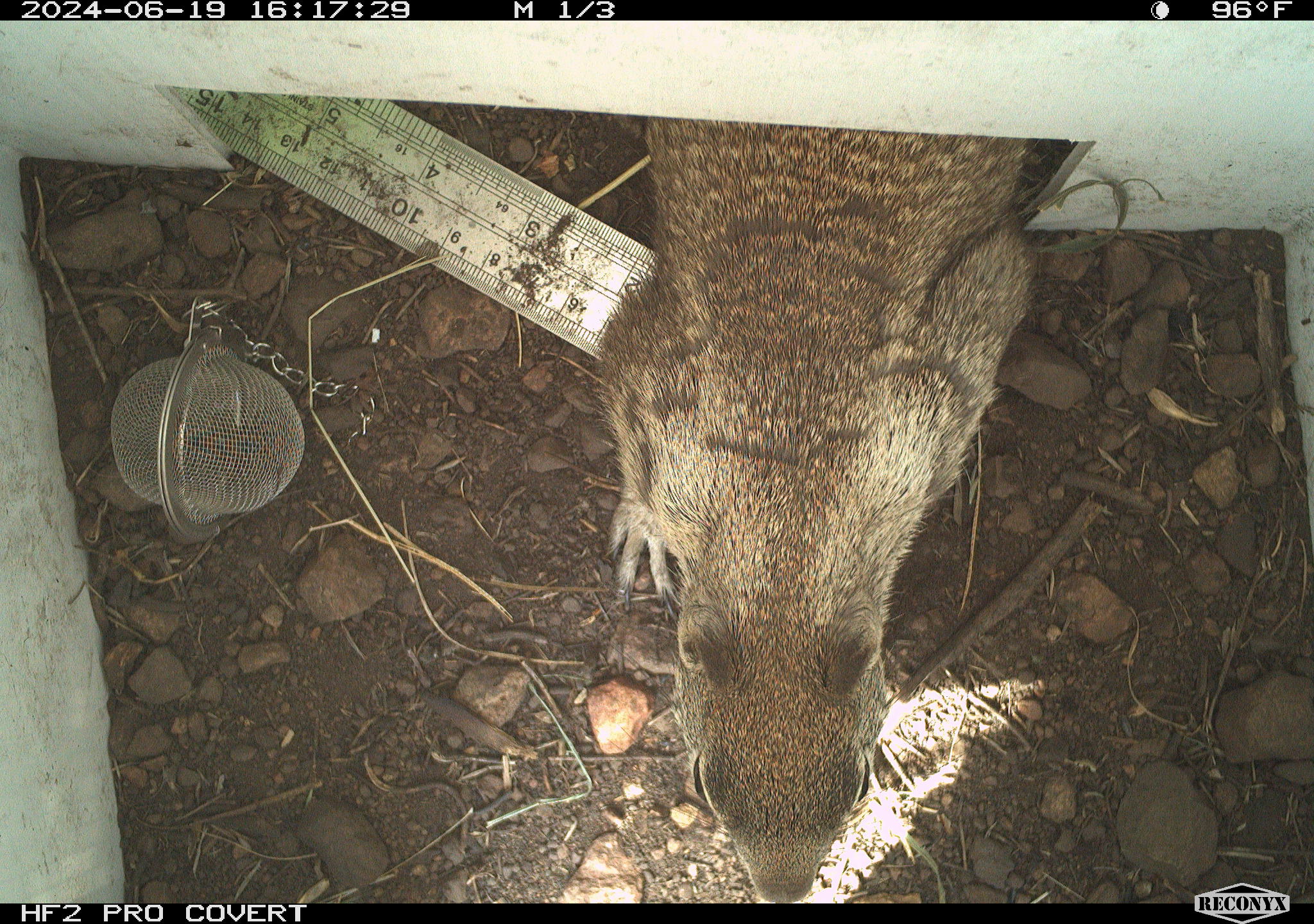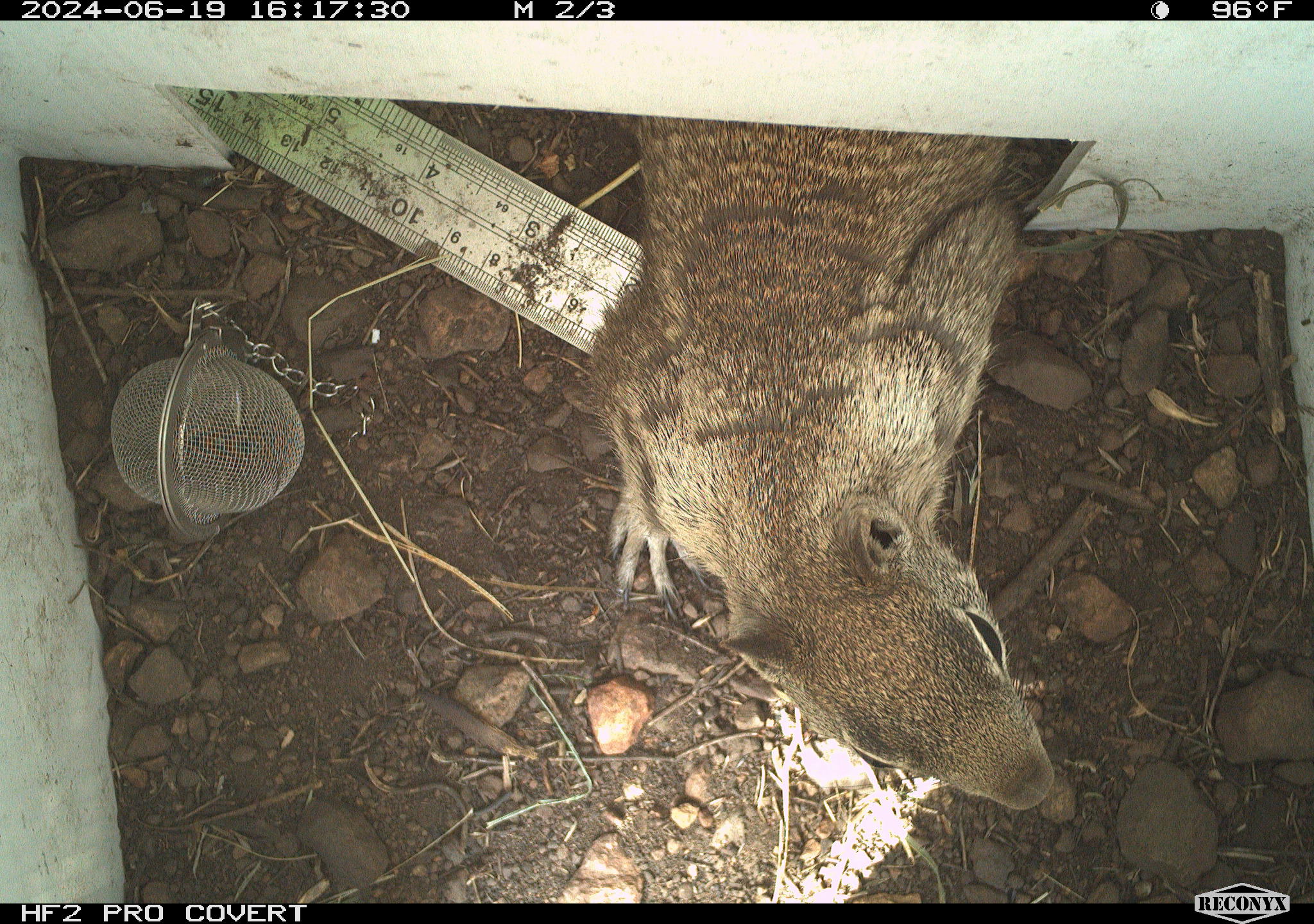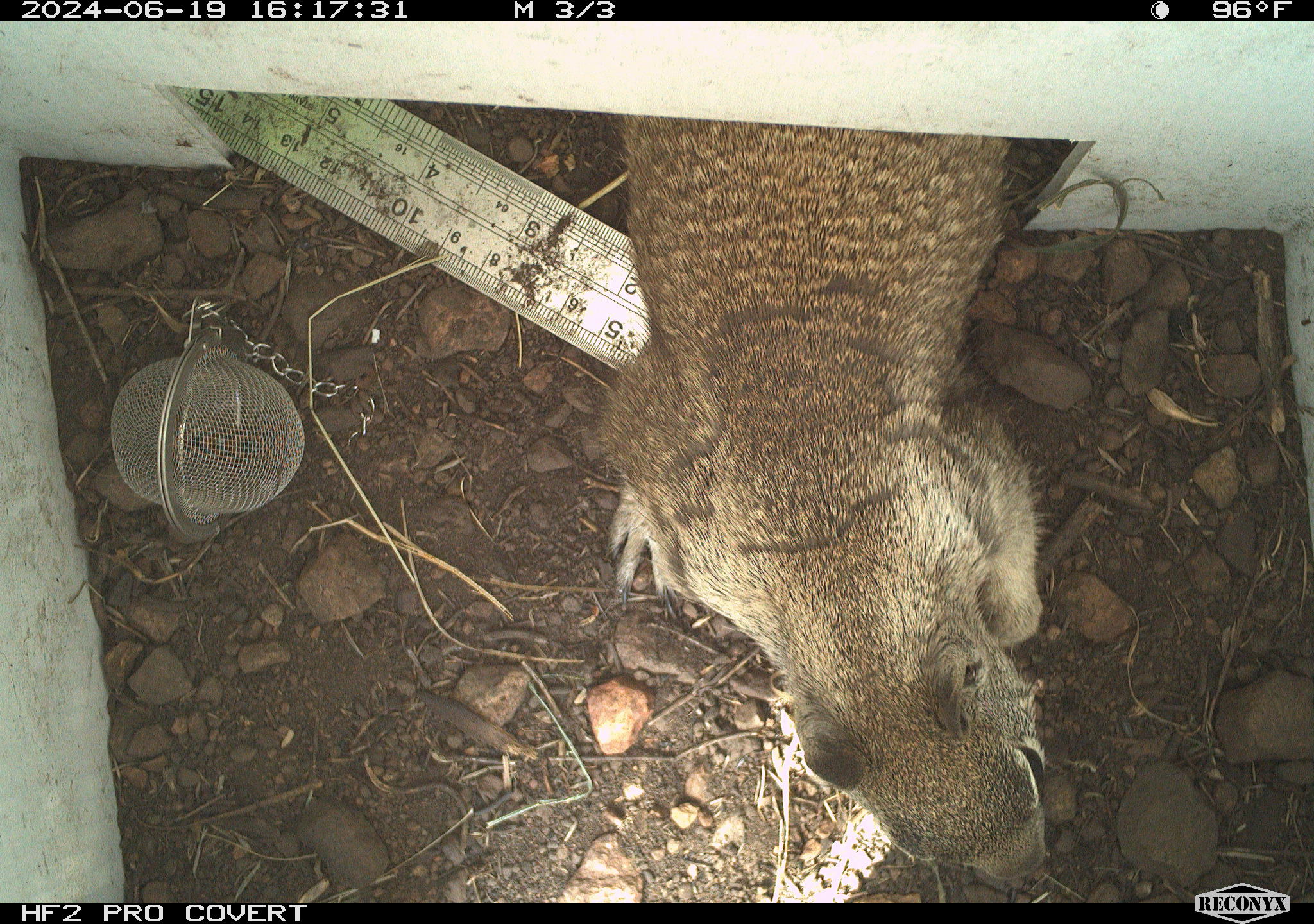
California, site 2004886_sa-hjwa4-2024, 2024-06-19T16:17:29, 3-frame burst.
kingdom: Animalia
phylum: Chordata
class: Mammalia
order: Rodentia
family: Sciuridae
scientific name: Sciuridae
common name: squirrels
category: sciuridae family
Sciuridae family (squirrels) (Sciuridae).